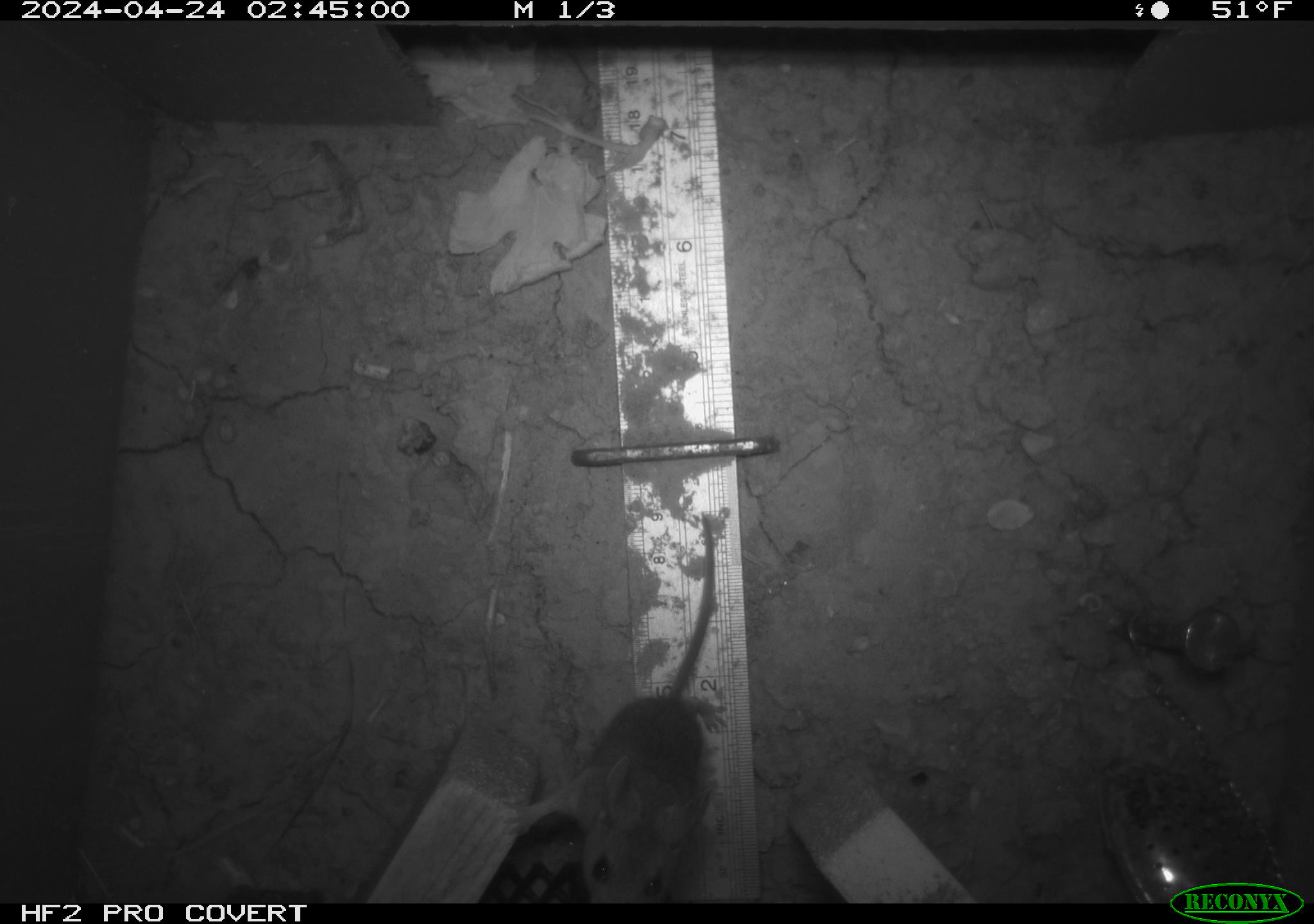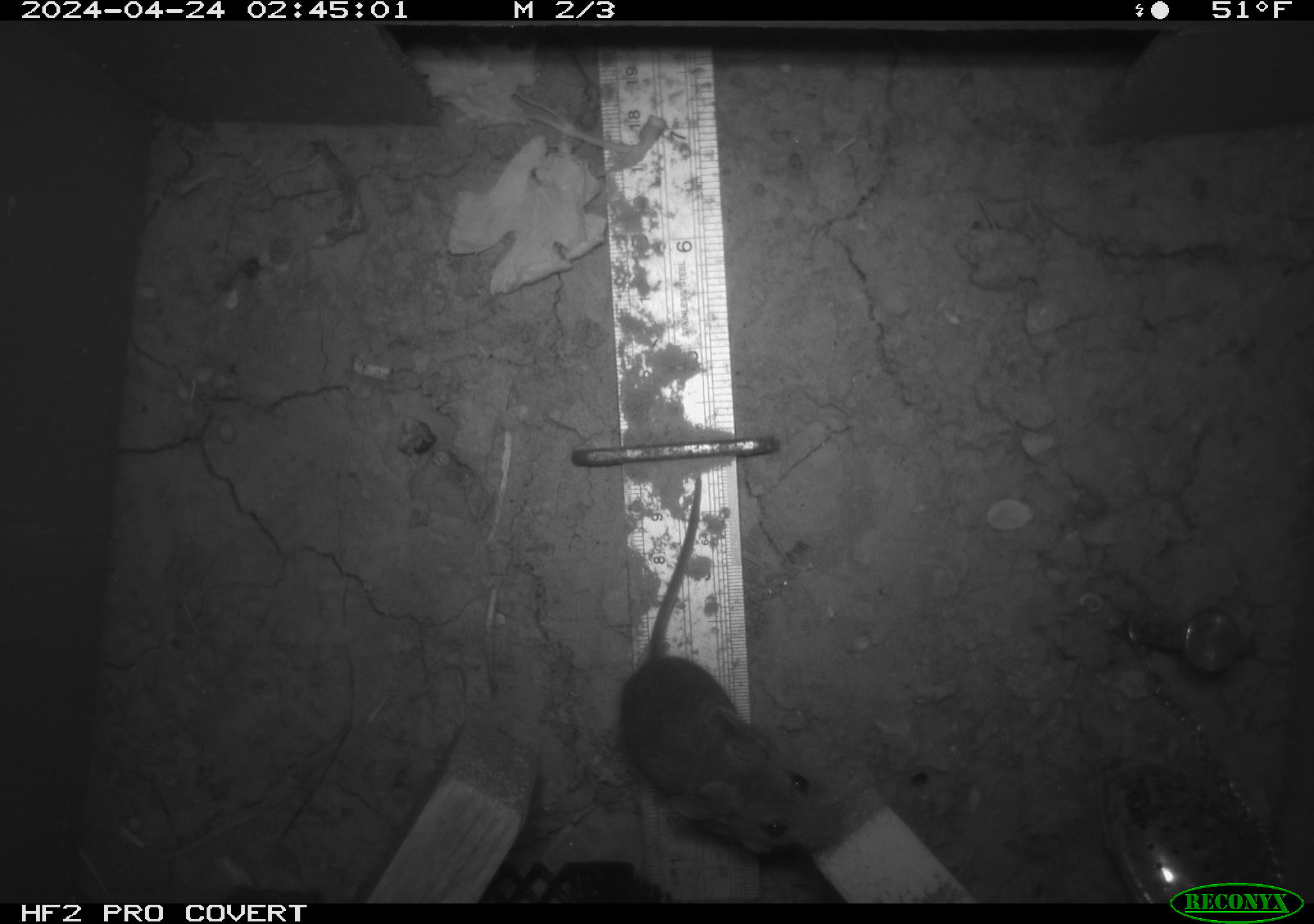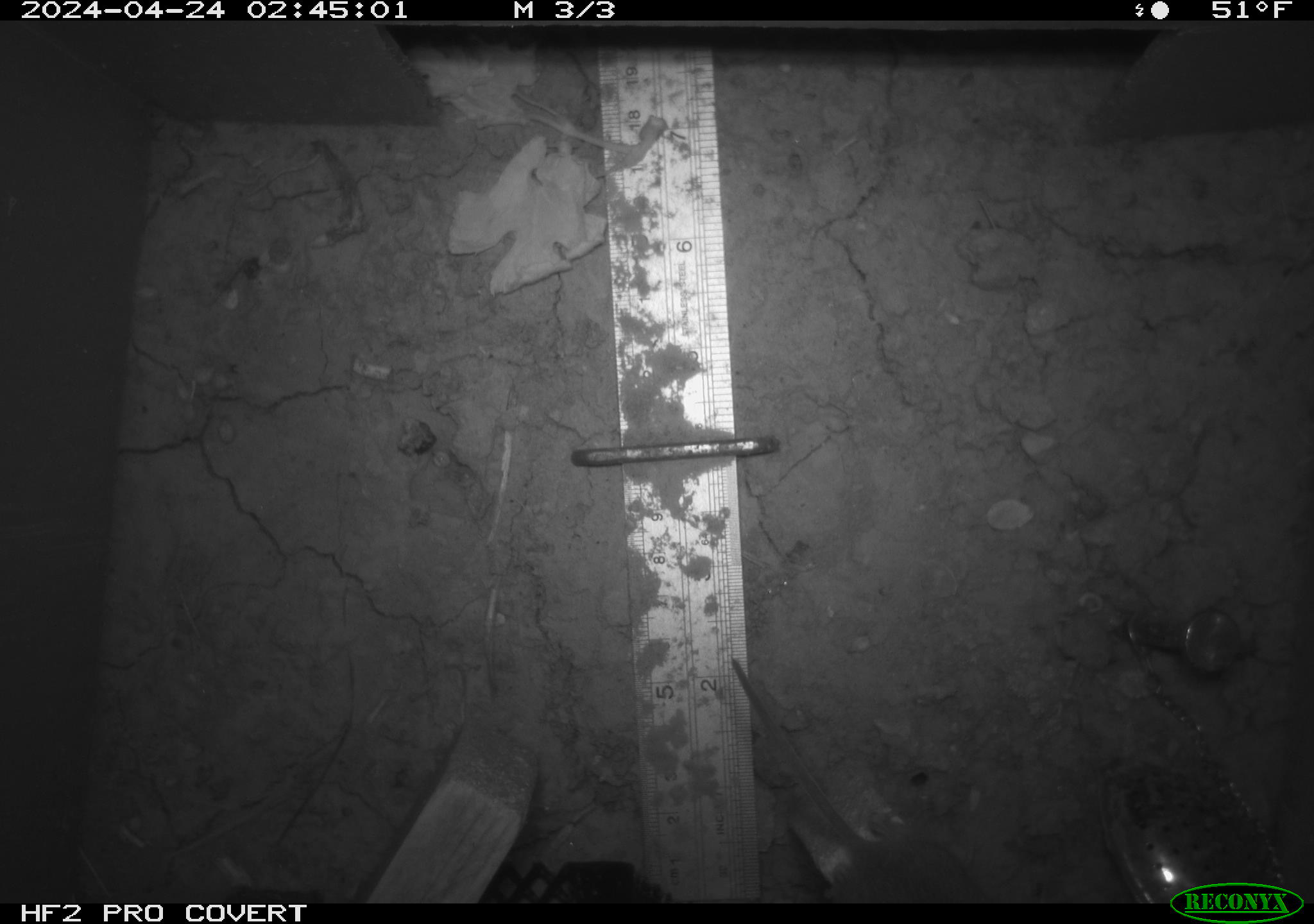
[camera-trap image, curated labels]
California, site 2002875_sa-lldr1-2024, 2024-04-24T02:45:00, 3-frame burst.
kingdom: Animalia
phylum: Chordata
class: Mammalia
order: Rodentia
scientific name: Rodentia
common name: mouse species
Mouse species (Rodentia).